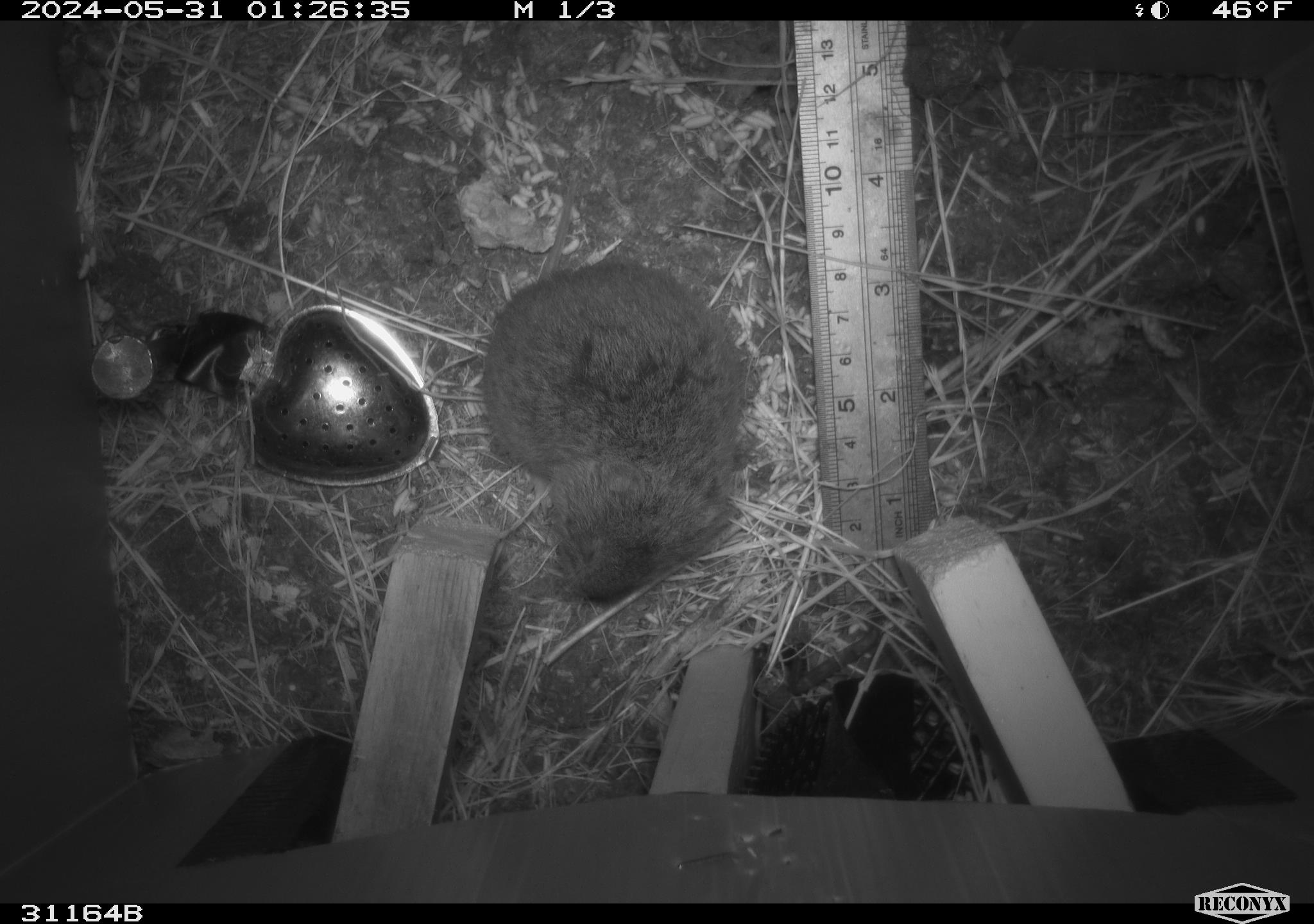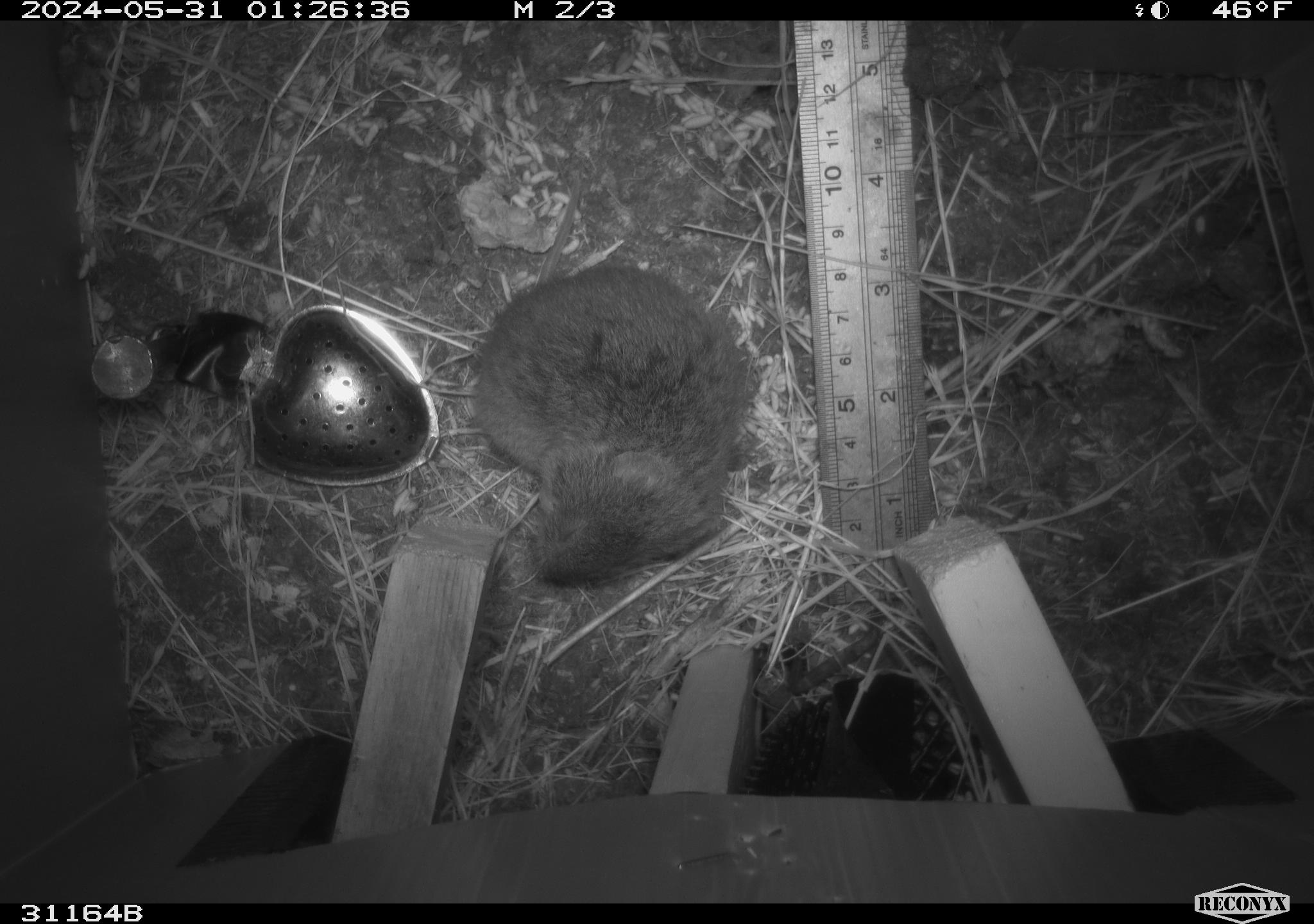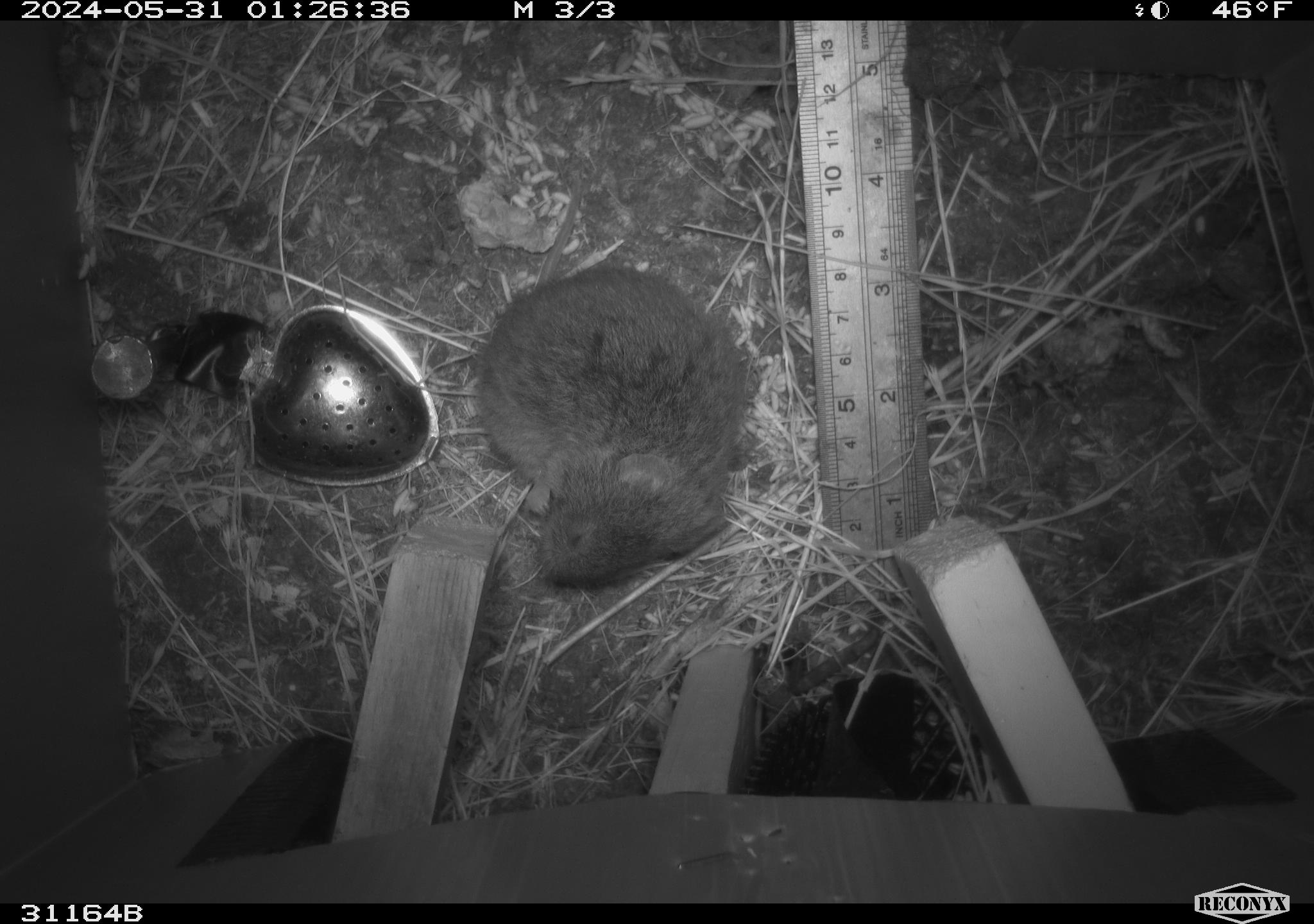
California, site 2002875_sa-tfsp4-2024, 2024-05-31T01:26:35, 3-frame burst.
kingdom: Animalia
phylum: Chordata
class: Mammalia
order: Rodentia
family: Cricetidae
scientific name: Arvicolinae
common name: voles, lemmings, and muskrats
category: arvicolinae subfamily